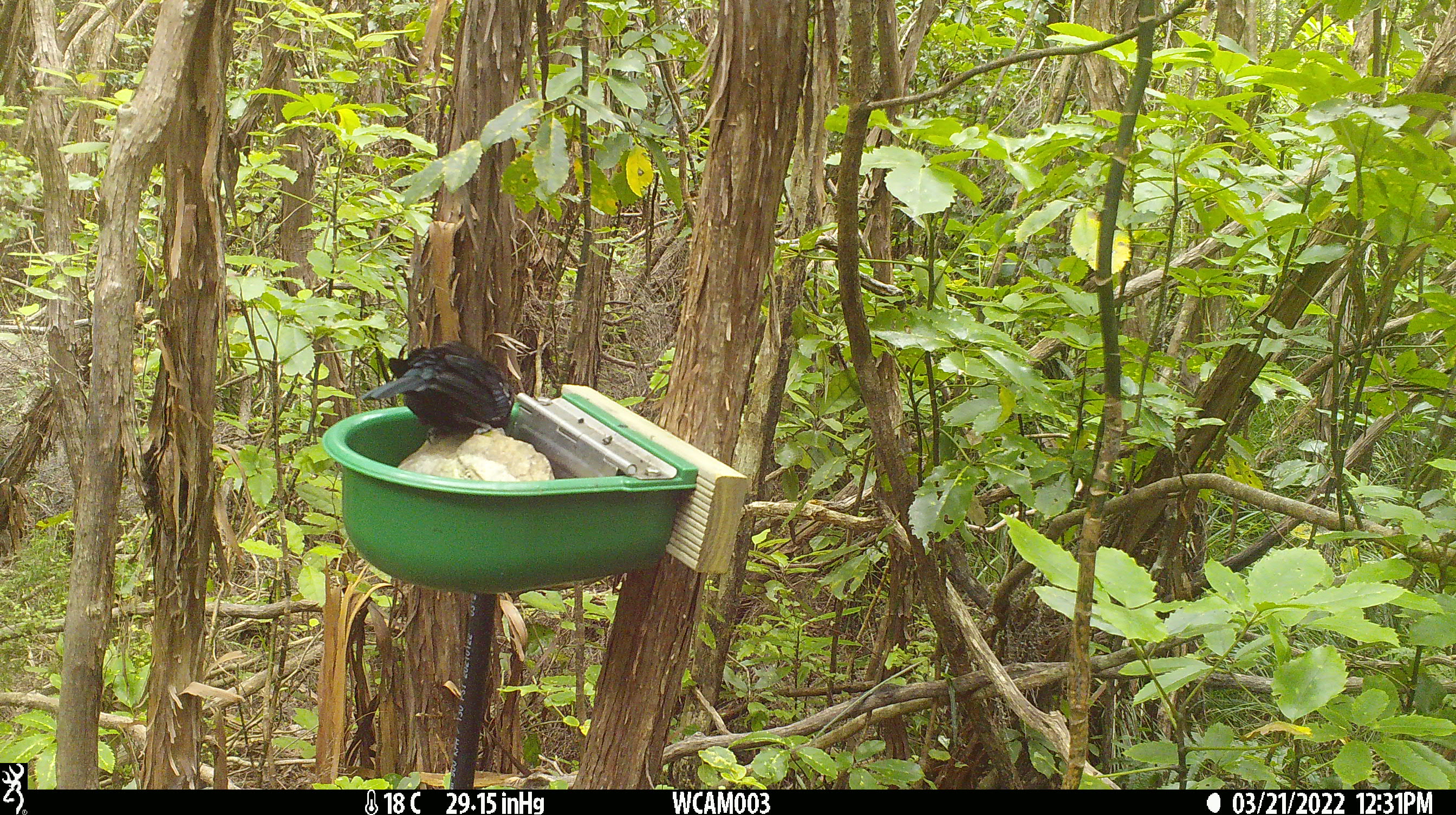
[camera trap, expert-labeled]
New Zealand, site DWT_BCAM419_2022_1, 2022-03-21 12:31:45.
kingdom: Animalia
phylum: Chordata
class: Aves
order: Passeriformes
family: Meliphagidae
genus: Prosthemadera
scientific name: Prosthemadera novaeseelandiae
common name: tui